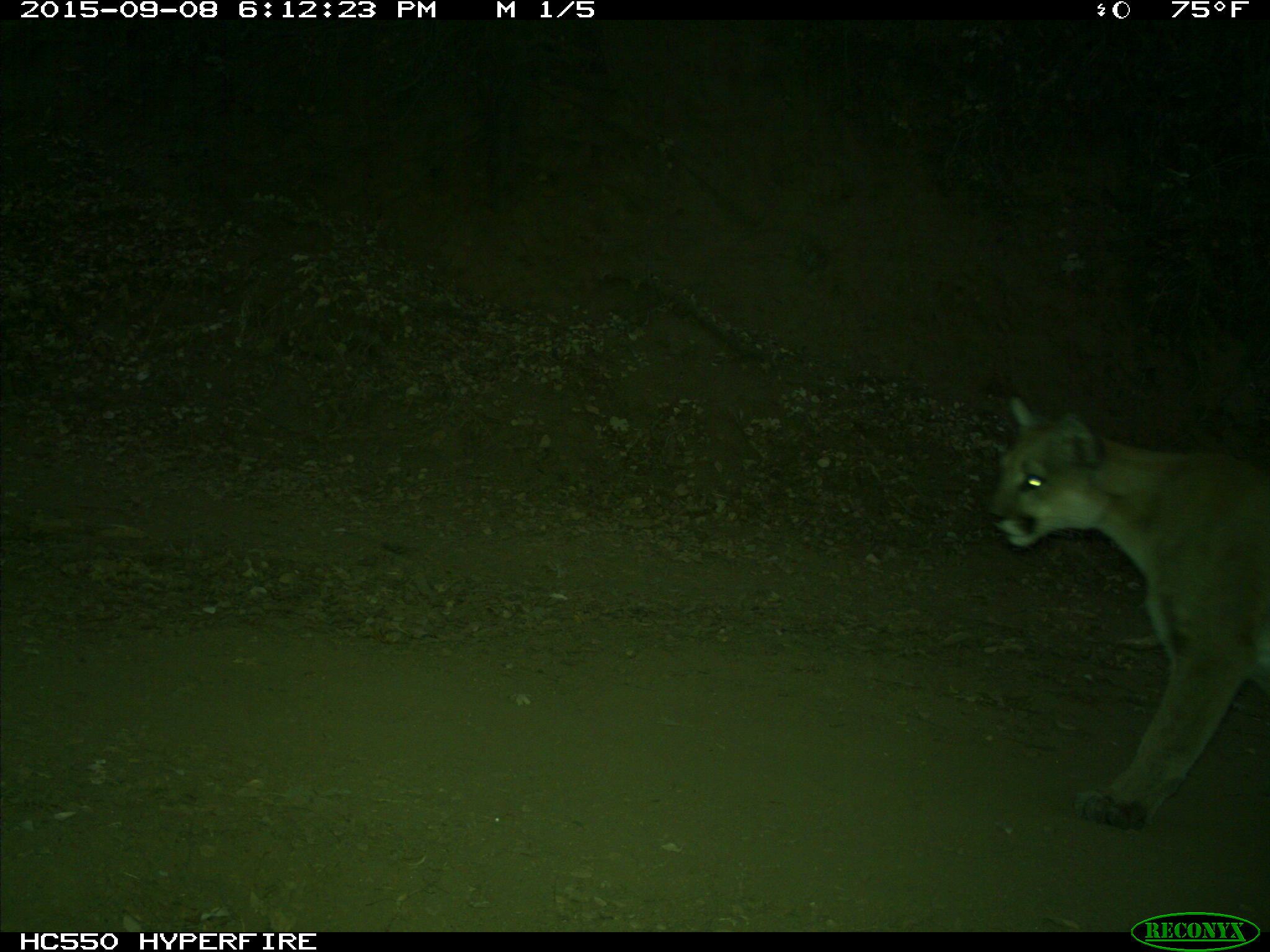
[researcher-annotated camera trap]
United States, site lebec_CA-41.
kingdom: Animalia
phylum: Chordata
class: Mammalia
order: Carnivora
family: Felidae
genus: Puma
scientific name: Puma concolor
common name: mountain lion